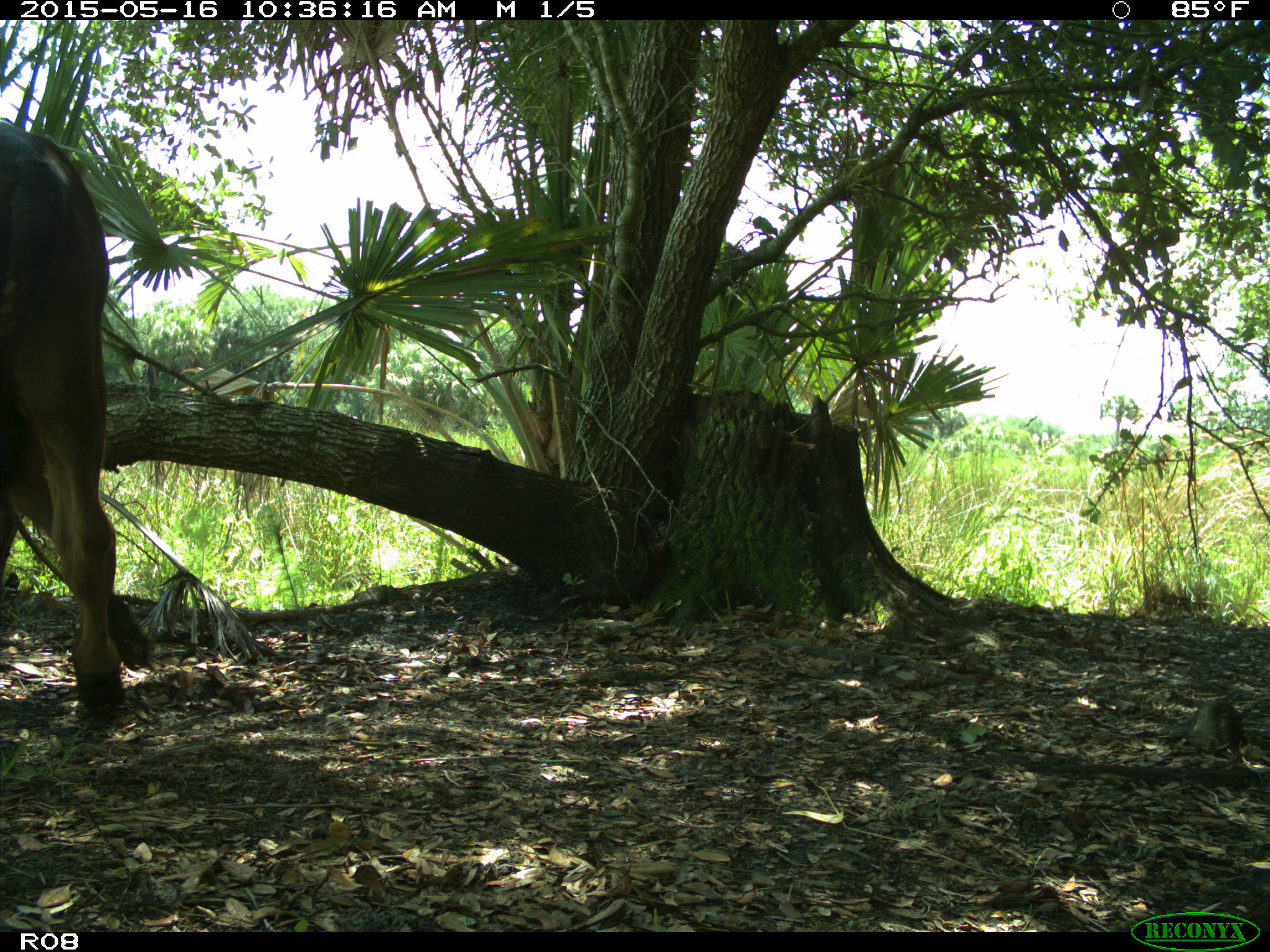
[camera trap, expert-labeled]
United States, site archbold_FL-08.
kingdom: Animalia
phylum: Chordata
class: Mammalia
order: Artiodactyla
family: Bovidae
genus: Bos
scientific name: Bos taurus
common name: domestic cow